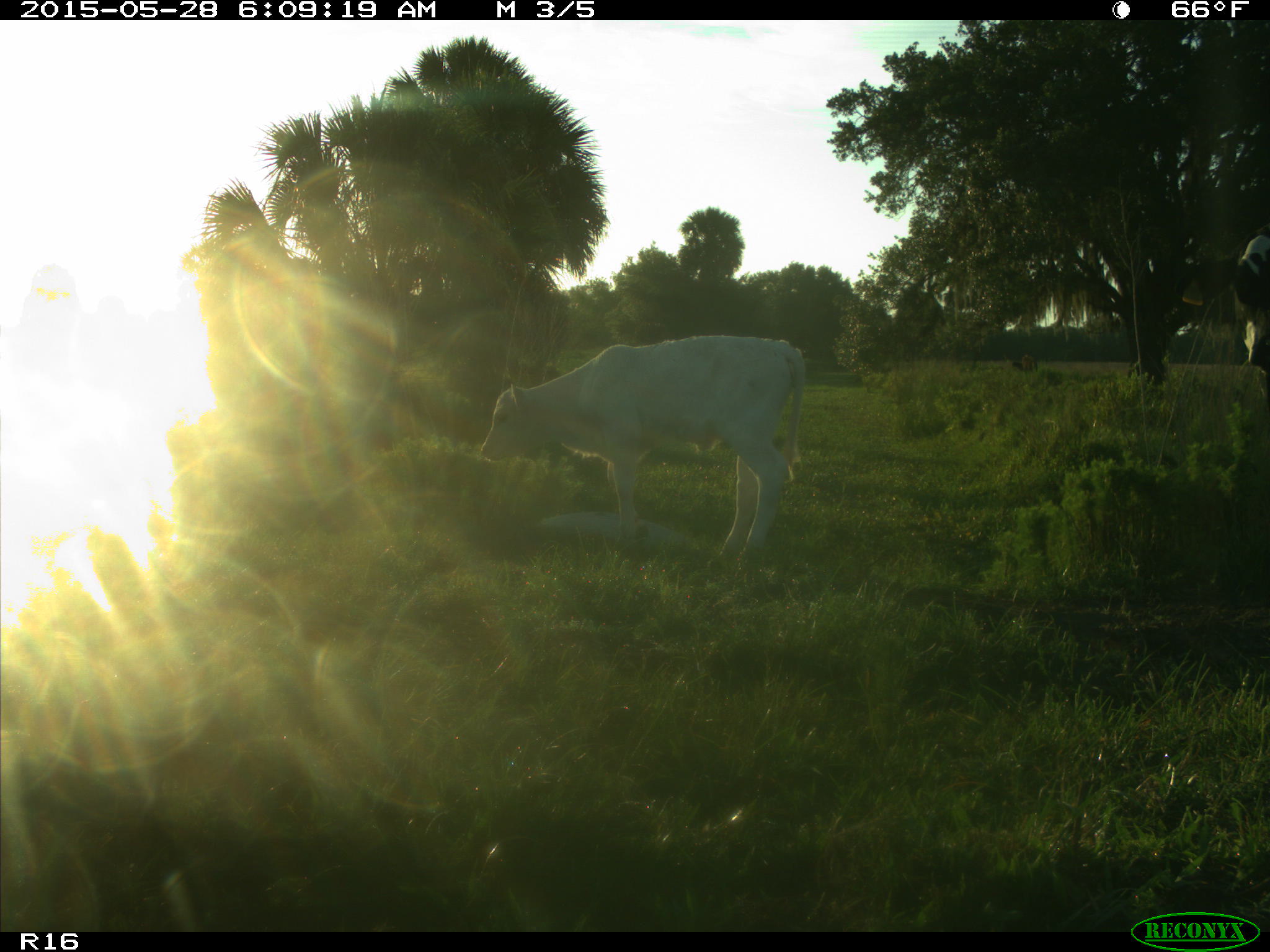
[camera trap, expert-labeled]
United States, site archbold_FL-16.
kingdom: Animalia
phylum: Chordata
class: Mammalia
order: Artiodactyla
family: Bovidae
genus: Bos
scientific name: Bos taurus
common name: domestic cow